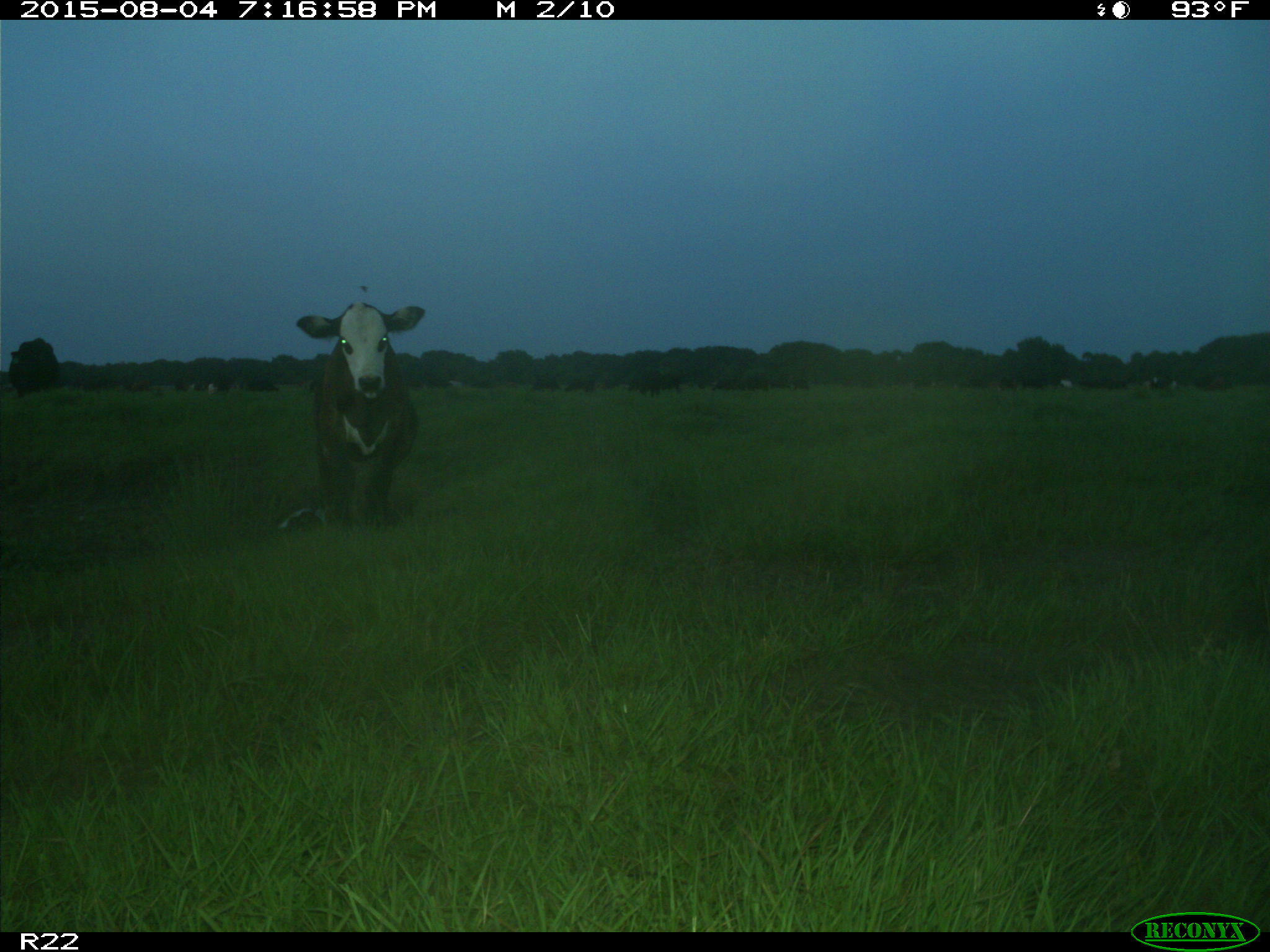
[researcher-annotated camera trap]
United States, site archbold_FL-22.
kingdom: Animalia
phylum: Chordata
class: Mammalia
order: Artiodactyla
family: Bovidae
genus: Bos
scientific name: Bos taurus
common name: domestic cow